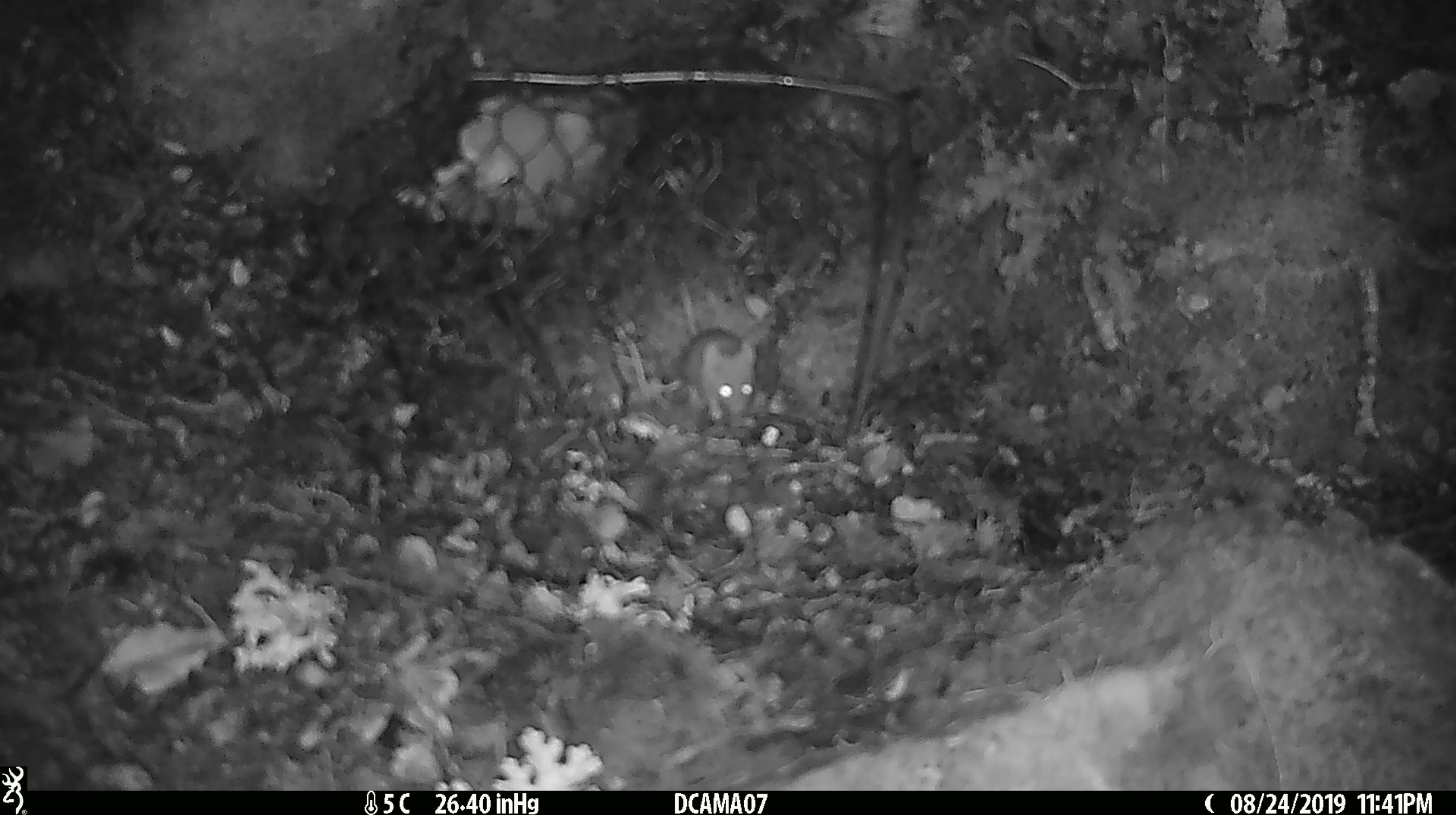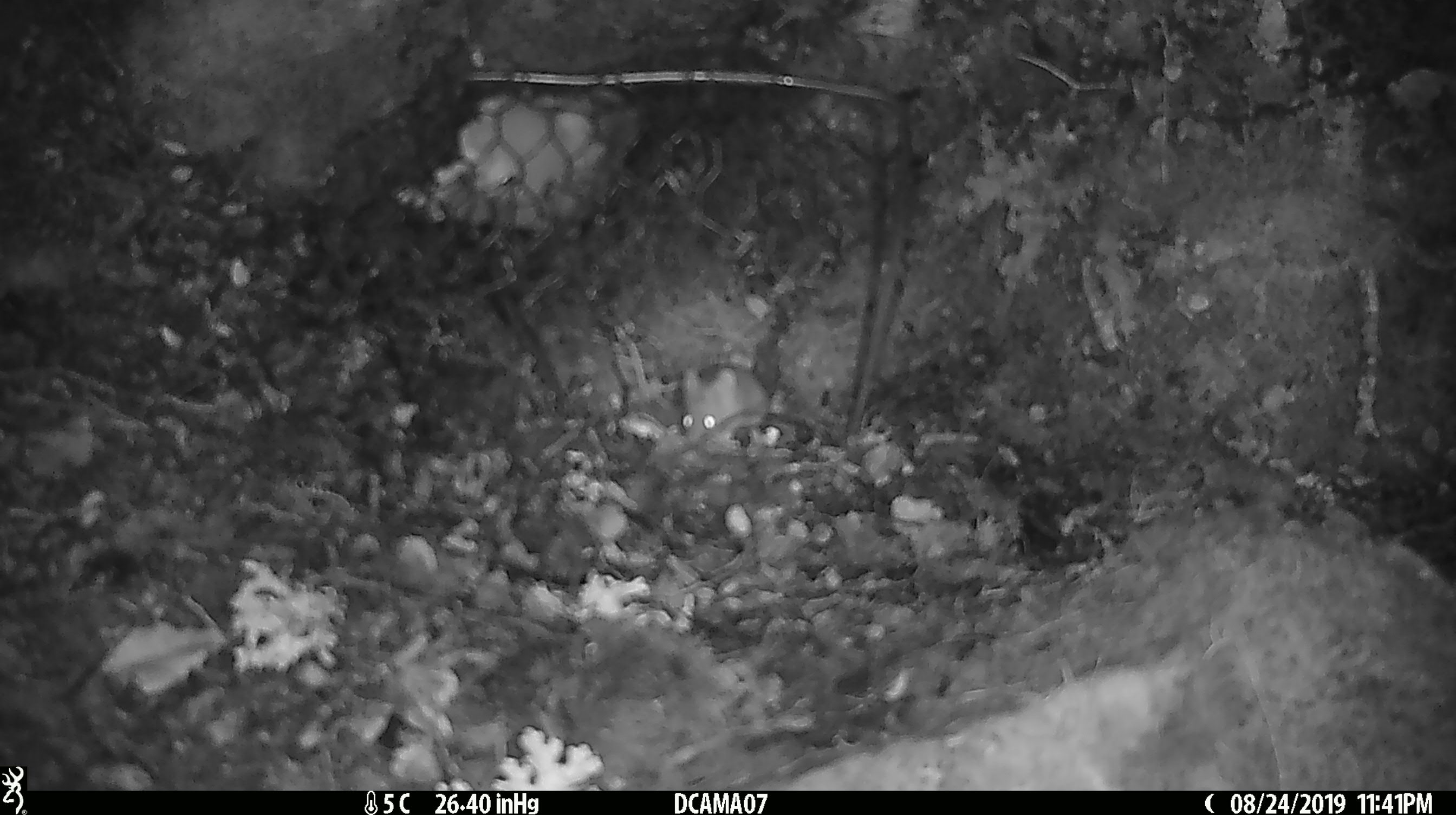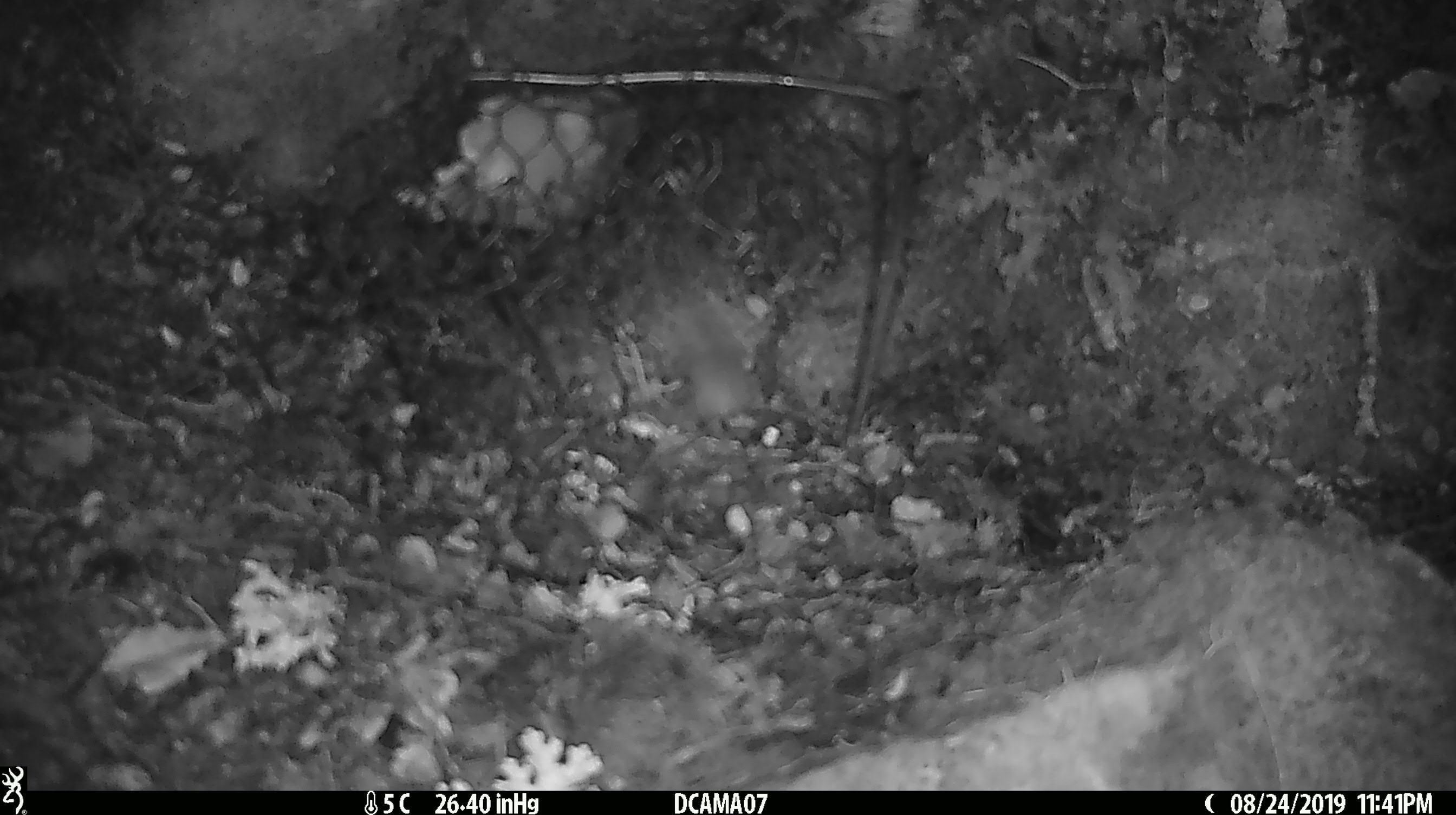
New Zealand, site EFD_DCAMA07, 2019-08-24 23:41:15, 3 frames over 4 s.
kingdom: Animalia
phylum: Chordata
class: Mammalia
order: Rodentia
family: Muridae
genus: Mus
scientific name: Mus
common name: mouse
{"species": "mouse (Mus)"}